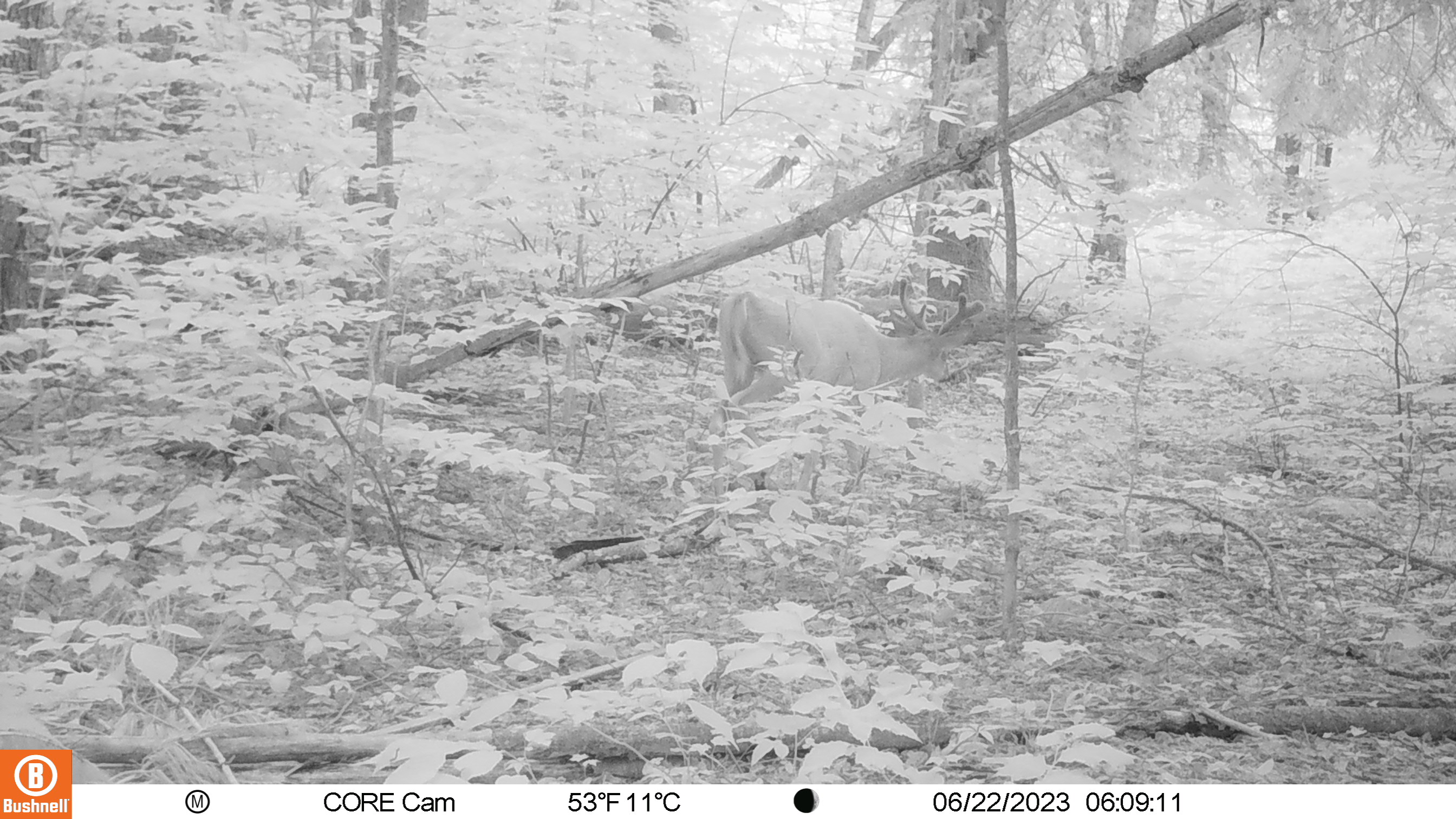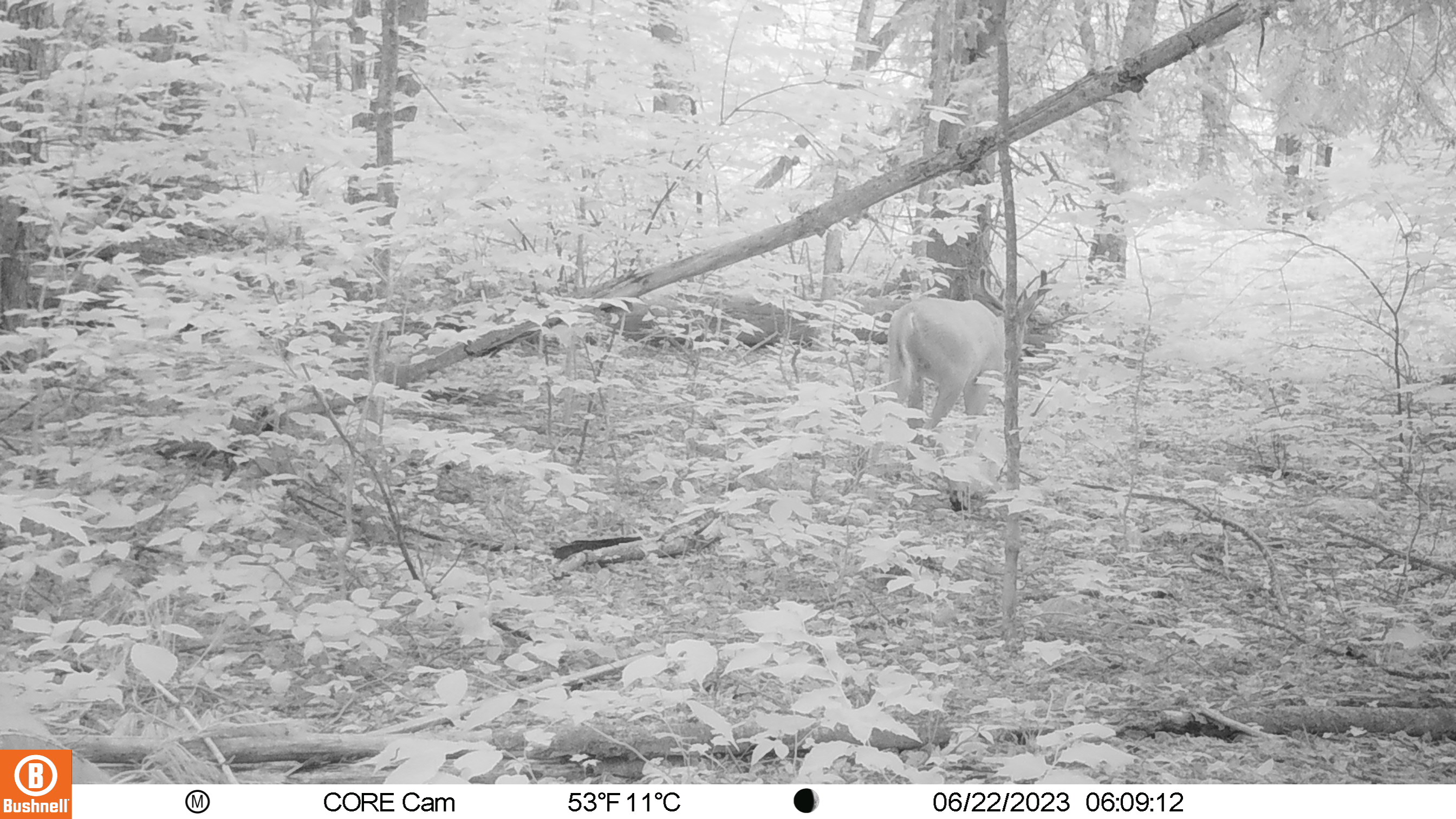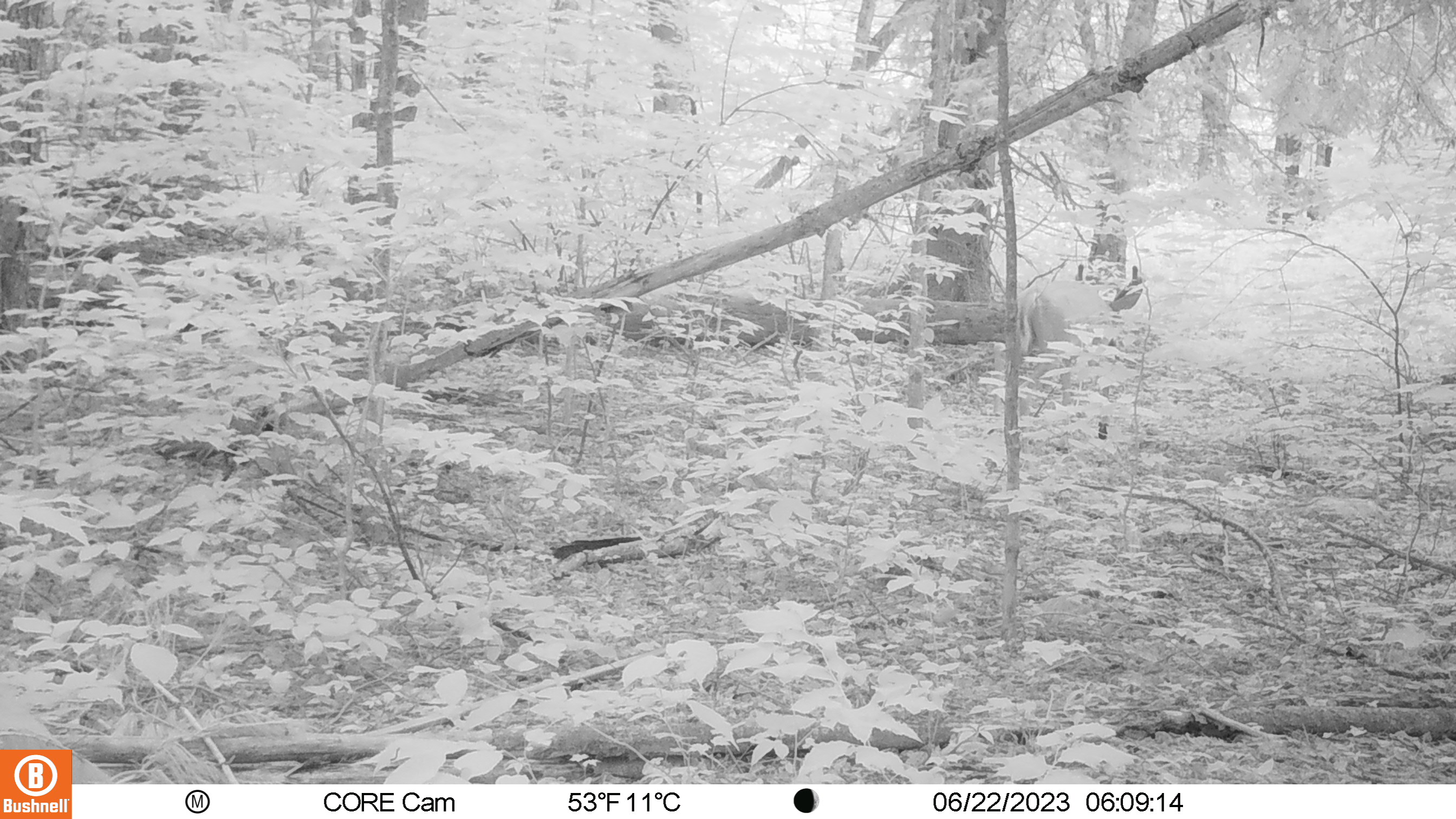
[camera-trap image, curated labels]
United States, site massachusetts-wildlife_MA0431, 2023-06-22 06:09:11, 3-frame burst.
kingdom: Animalia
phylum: Chordata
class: Mammalia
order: Artiodactyla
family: Cervidae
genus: Odocoileus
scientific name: Odocoileus virginianus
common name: white-tailed deer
White-tailed deer (Odocoileus virginianus).